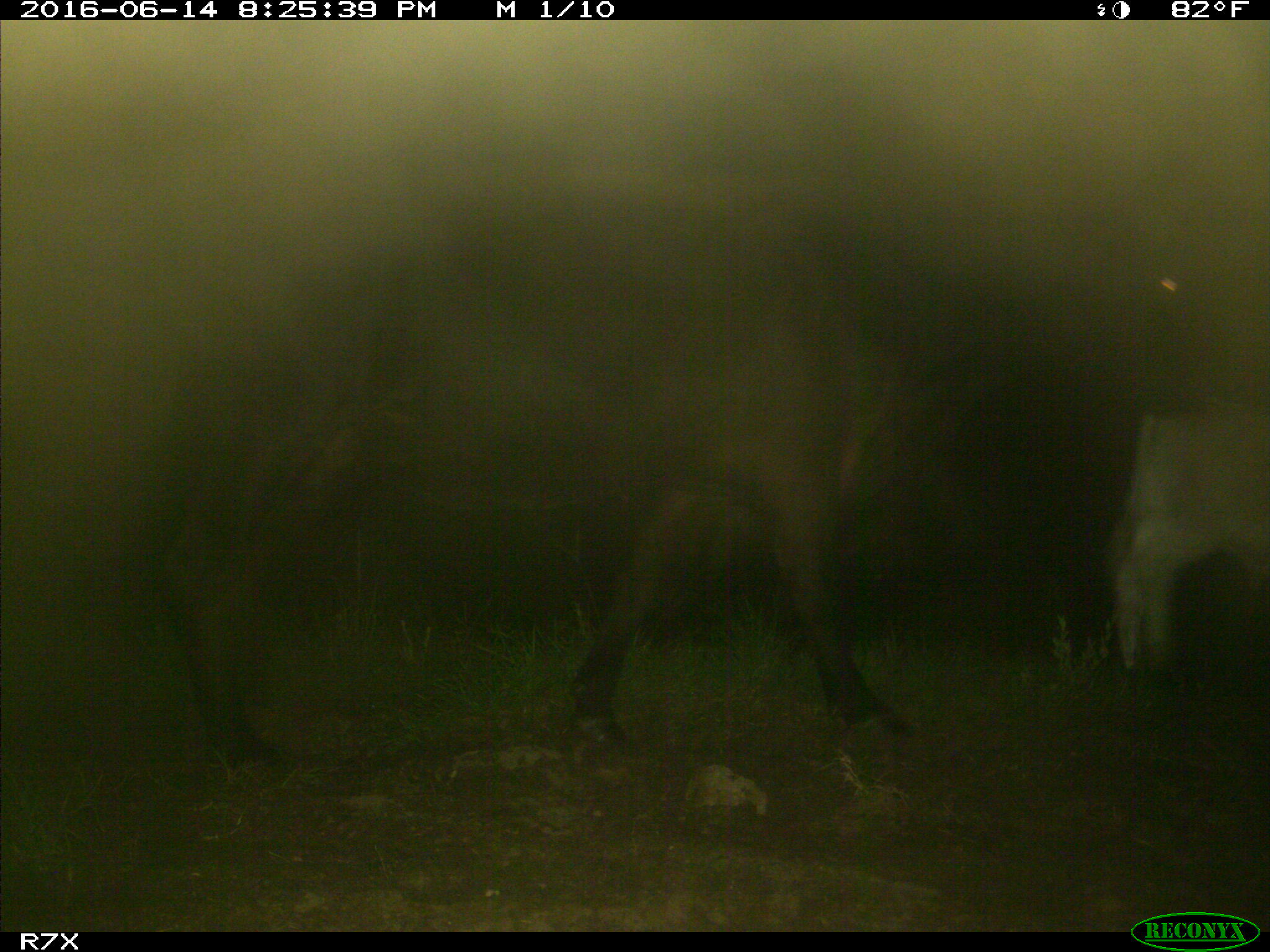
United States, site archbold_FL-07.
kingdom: Animalia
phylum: Chordata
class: Mammalia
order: Artiodactyla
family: Bovidae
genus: Bos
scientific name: Bos taurus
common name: domestic cow